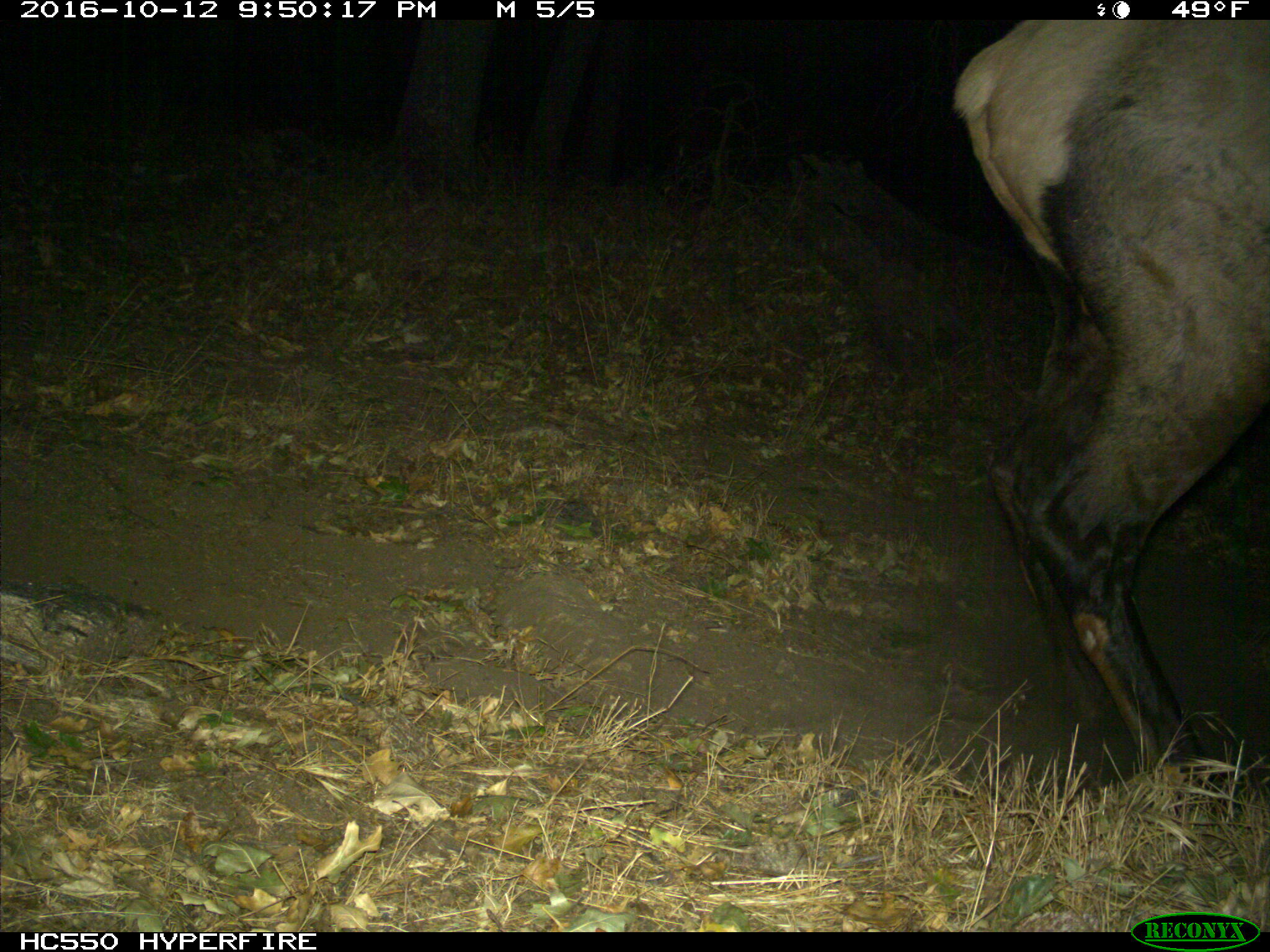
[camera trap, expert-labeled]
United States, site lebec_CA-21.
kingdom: Animalia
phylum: Chordata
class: Mammalia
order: Artiodactyla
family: Cervidae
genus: Cervus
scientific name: Cervus canadensis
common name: elk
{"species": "Cervus canadensis (elk)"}